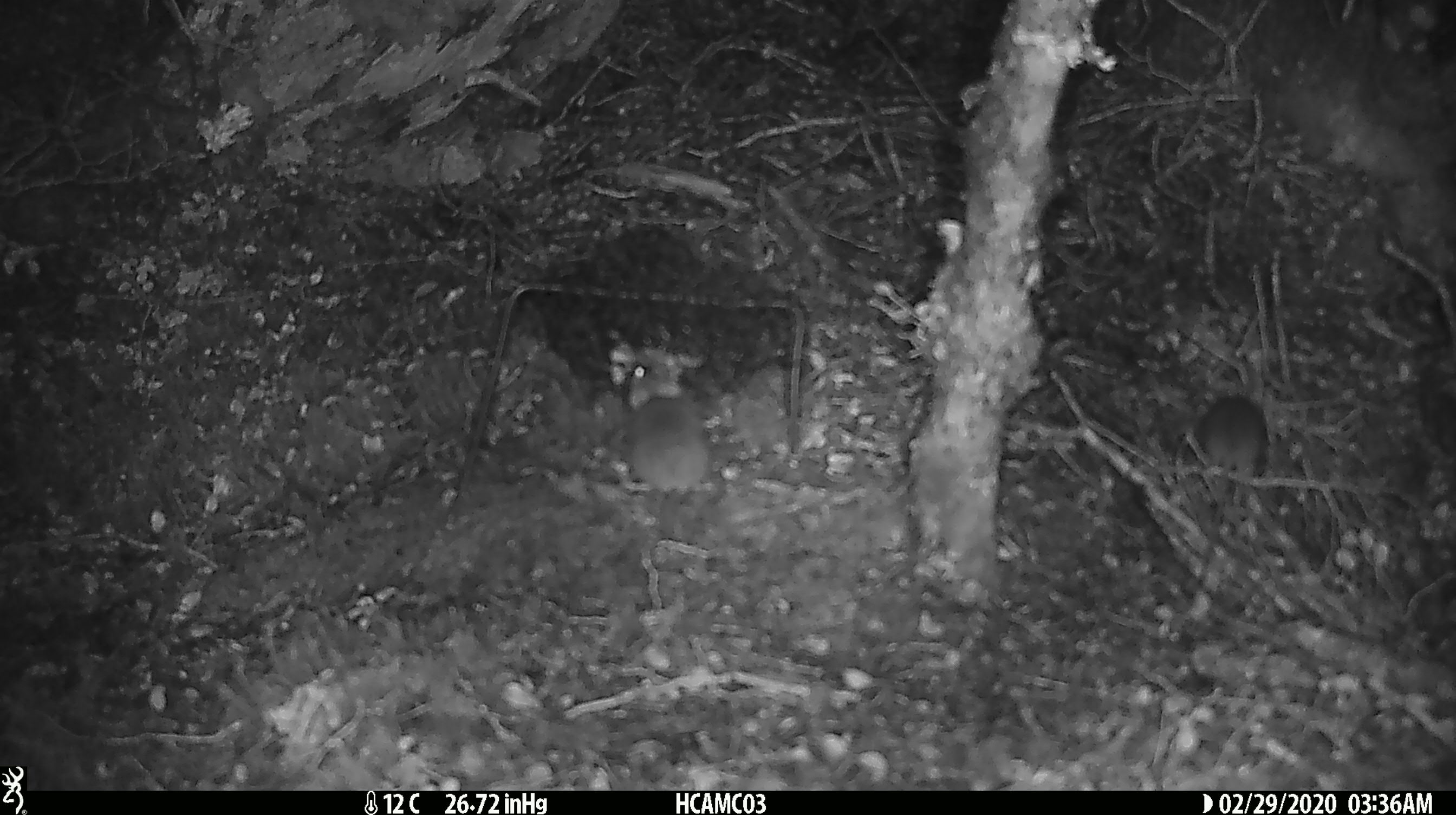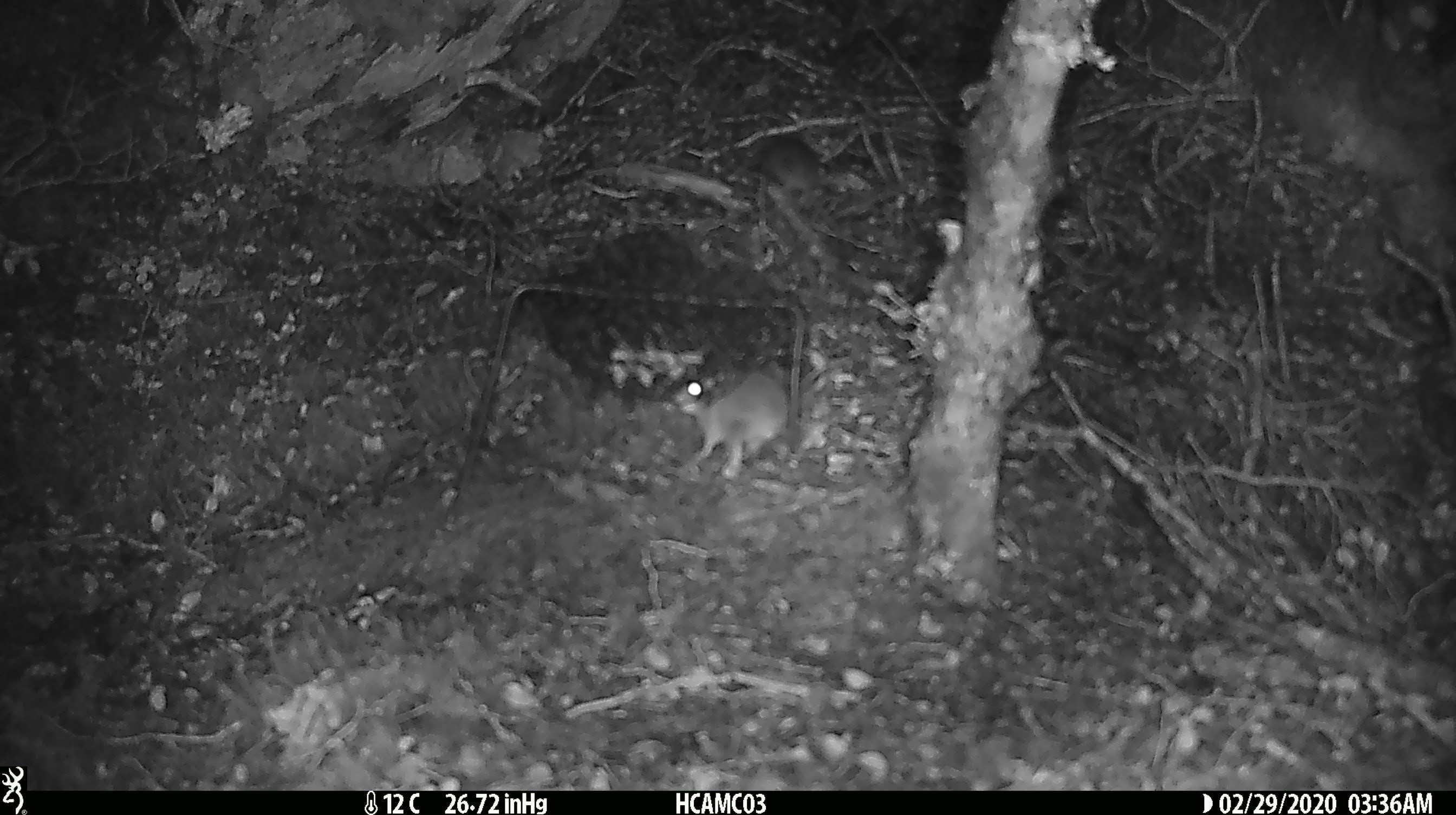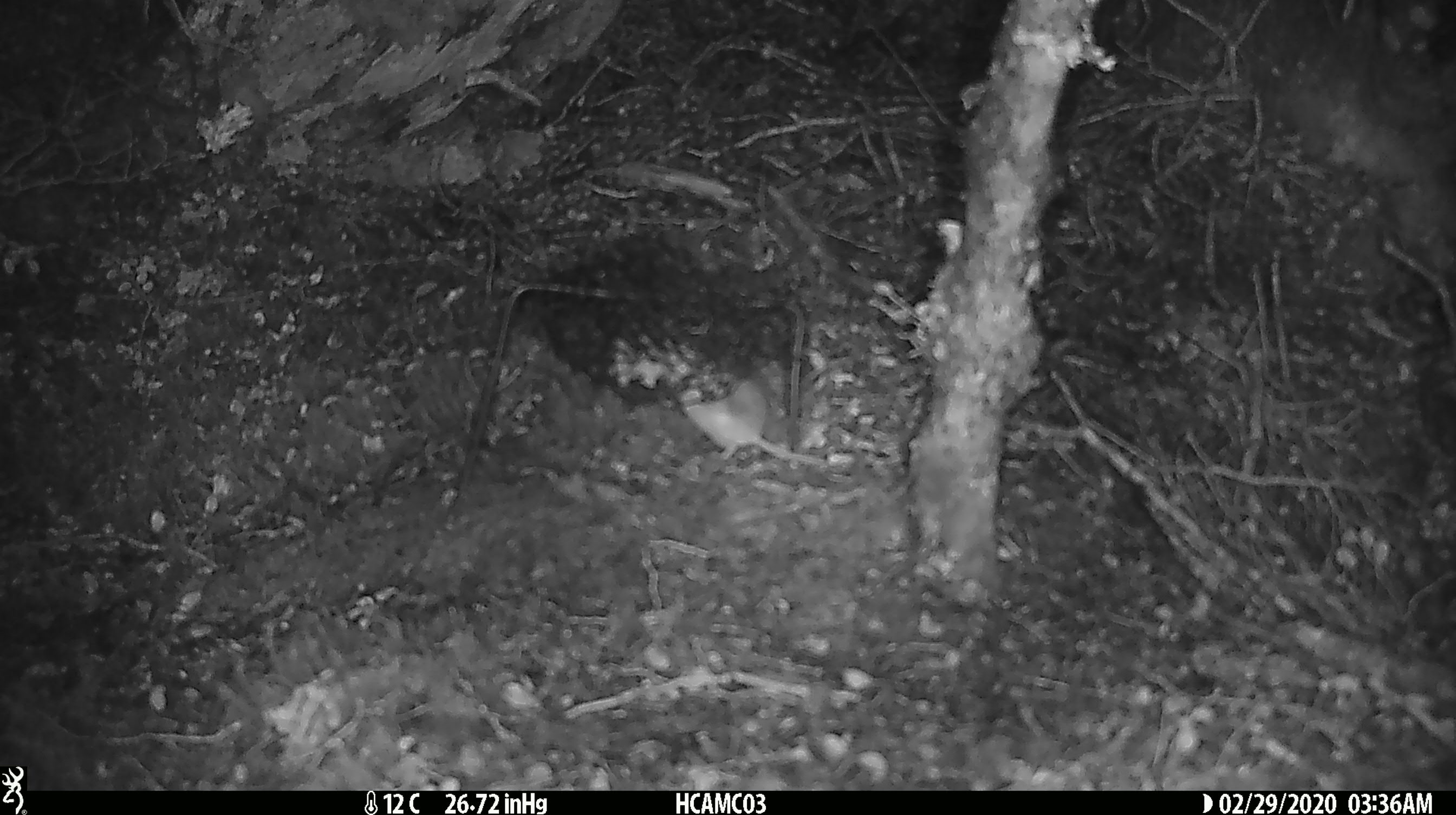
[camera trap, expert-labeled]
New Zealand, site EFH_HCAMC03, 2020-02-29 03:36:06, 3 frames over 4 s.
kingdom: Animalia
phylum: Chordata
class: Mammalia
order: Rodentia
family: Muridae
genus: Mus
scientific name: Mus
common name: mouse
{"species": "mouse (Mus)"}